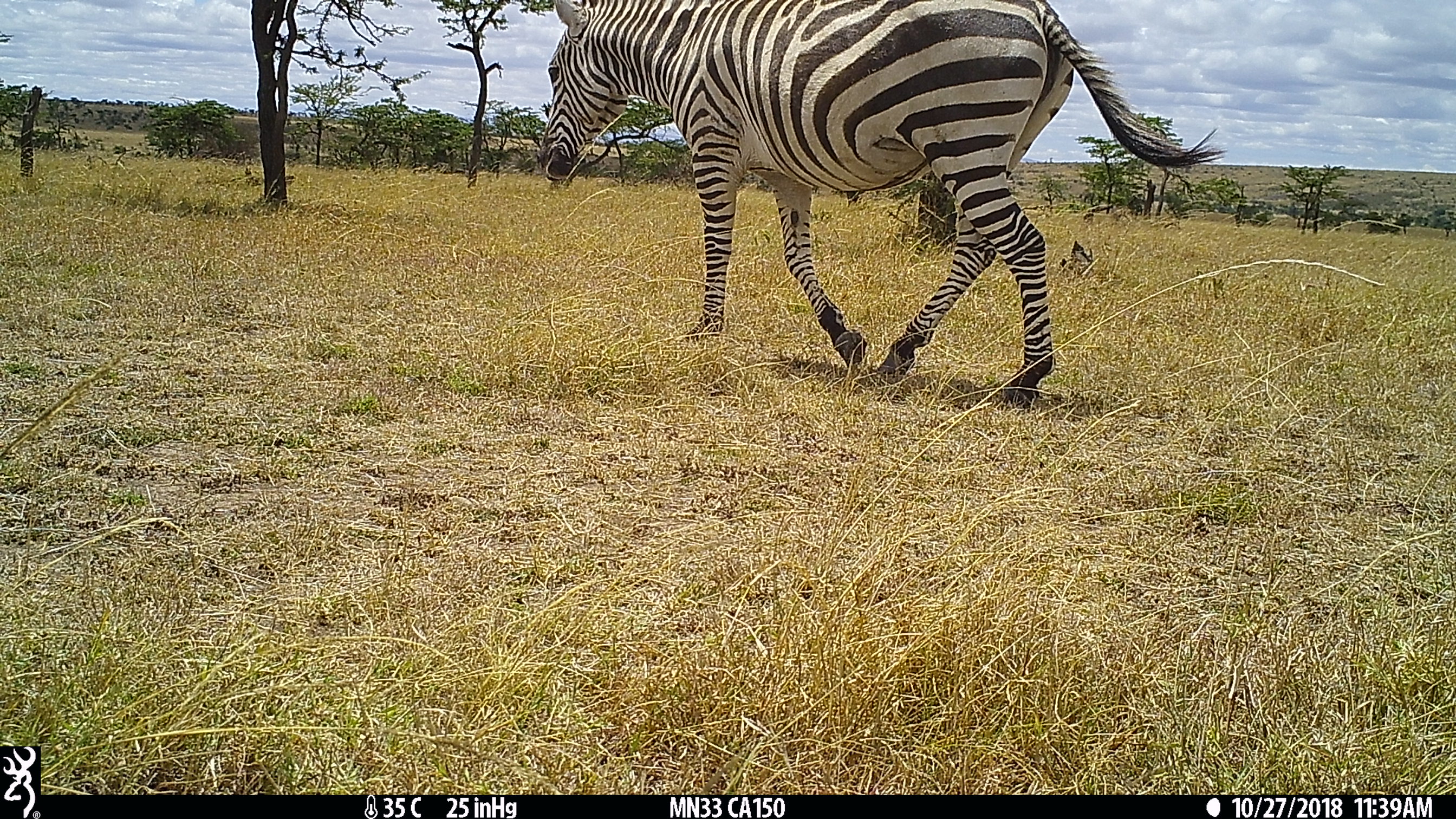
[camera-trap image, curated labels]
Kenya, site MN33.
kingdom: Animalia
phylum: Chordata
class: Mammalia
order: Perissodactyla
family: Equidae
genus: Equus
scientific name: Equus quagga burchellii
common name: burchell's zebra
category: zebra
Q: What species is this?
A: Zebra (burchell's zebra) (Equus quagga burchellii).